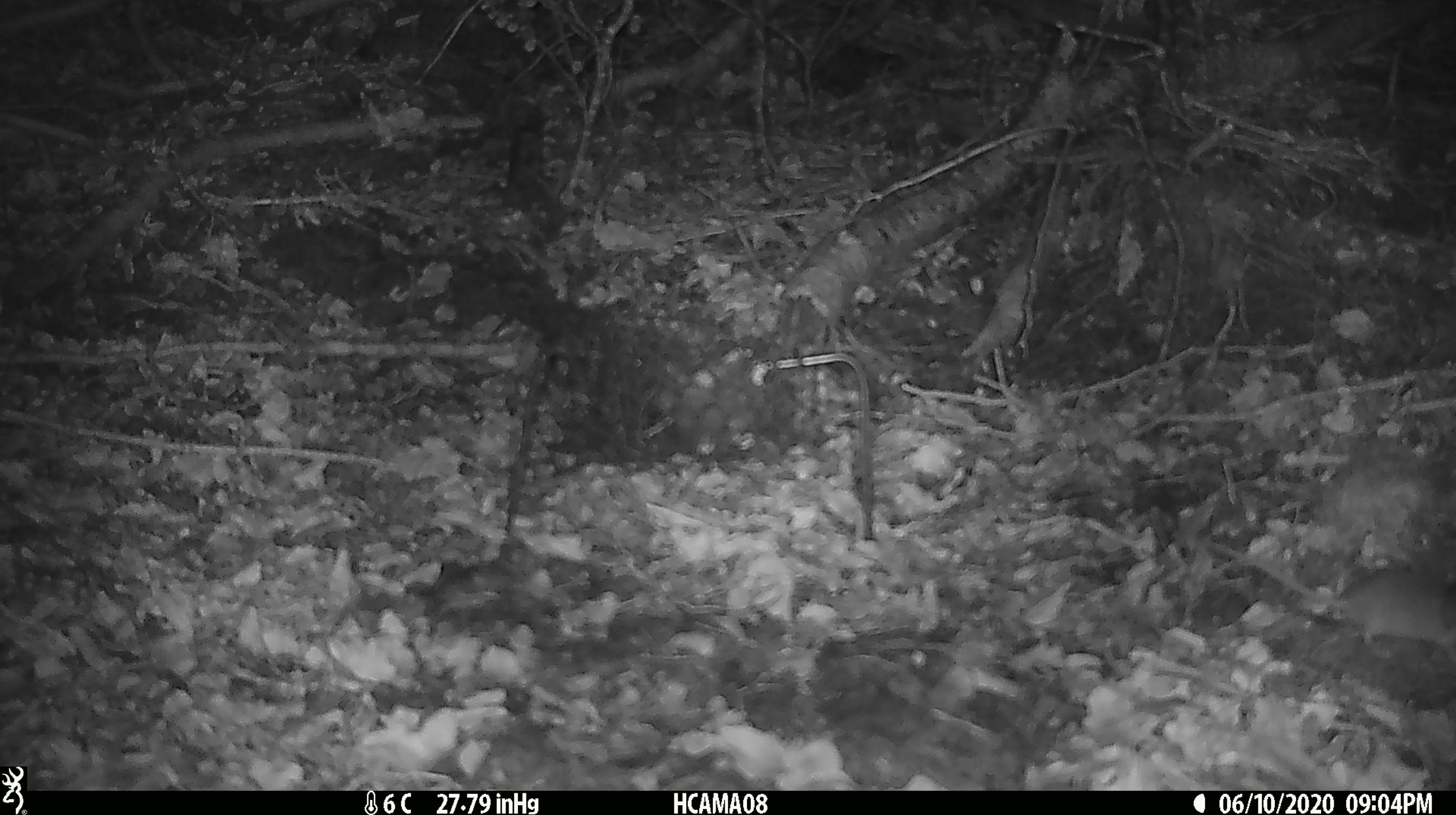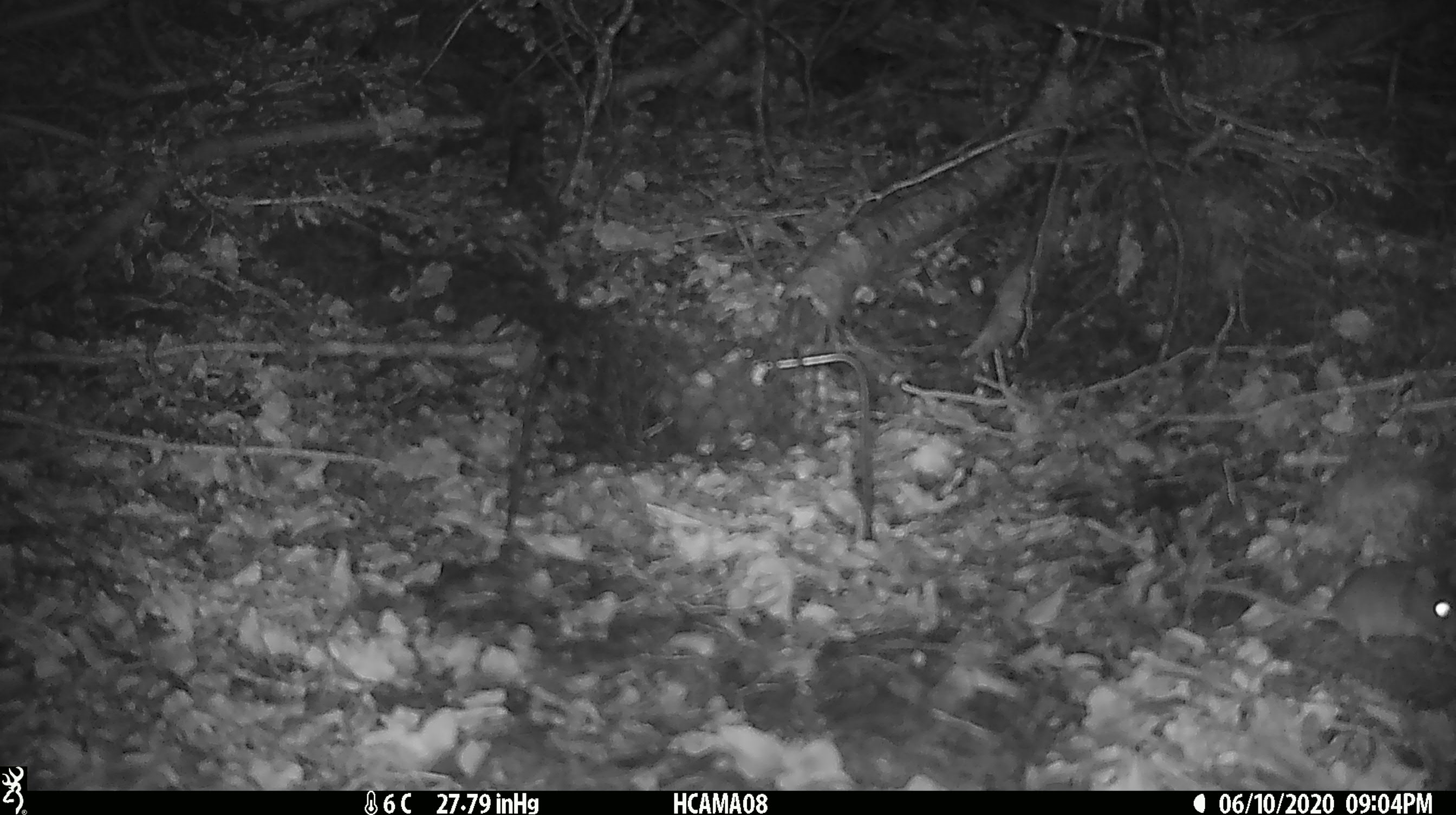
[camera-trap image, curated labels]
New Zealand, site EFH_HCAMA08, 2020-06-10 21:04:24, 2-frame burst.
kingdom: Animalia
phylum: Chordata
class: Mammalia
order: Rodentia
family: Muridae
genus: Mus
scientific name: Mus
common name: mouse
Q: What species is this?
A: Mouse (Mus).